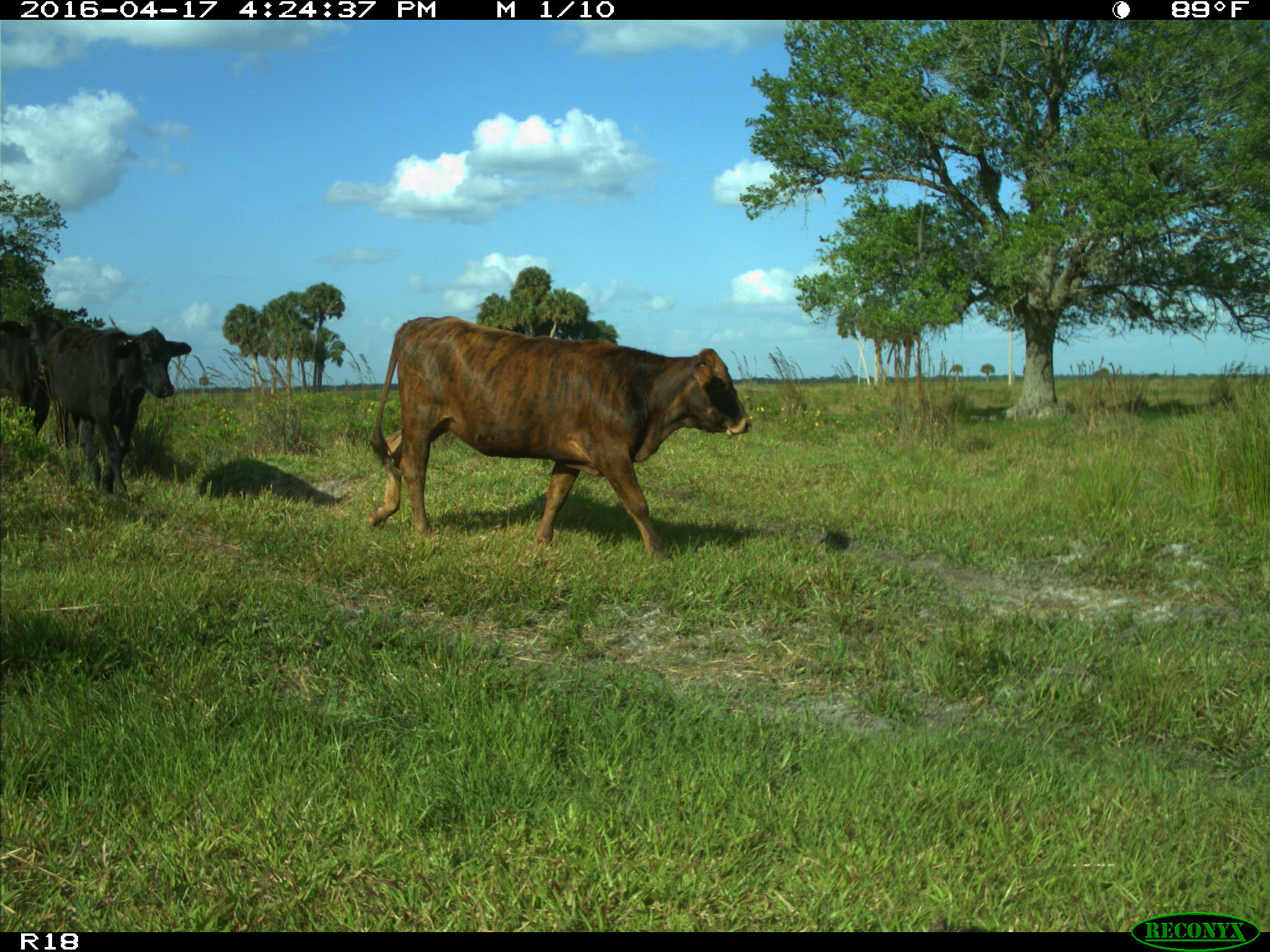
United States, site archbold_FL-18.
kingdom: Animalia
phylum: Chordata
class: Mammalia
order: Artiodactyla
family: Bovidae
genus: Bos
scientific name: Bos taurus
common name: domestic cow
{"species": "Bos taurus (domestic cow)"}